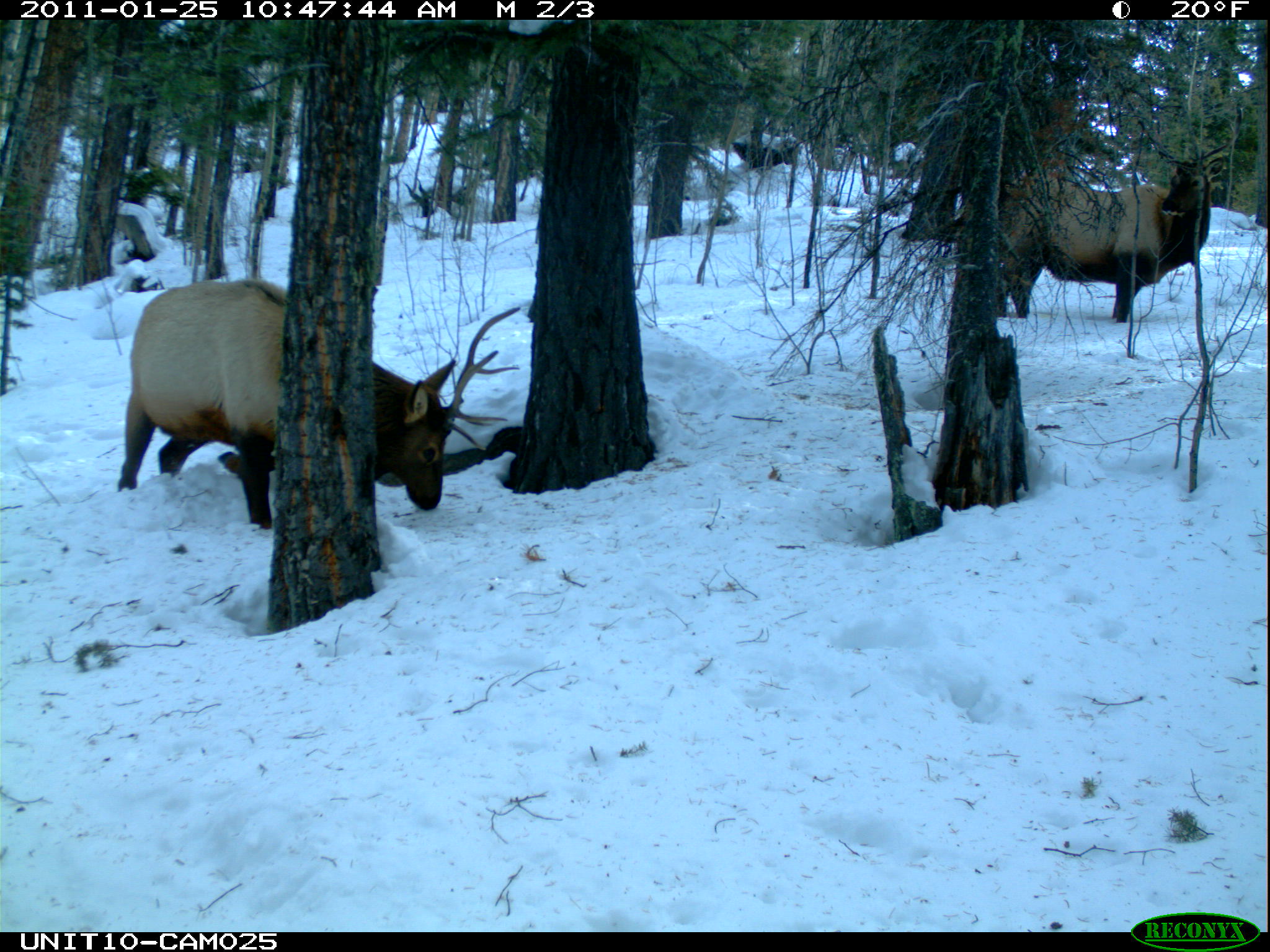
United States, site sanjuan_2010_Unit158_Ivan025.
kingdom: Animalia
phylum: Chordata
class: Mammalia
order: Artiodactyla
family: Cervidae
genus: Cervus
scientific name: Cervus elaphus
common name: red deer